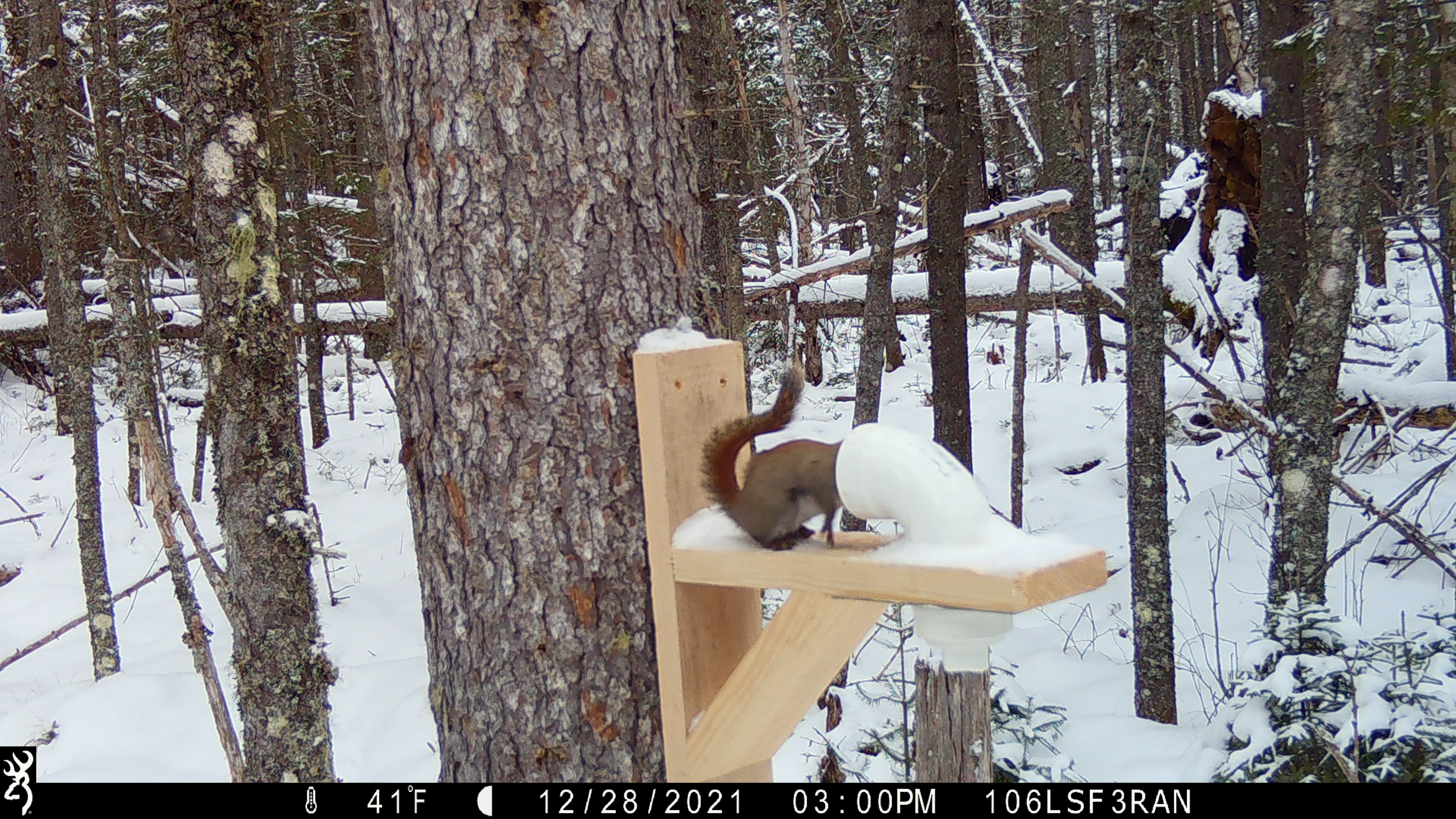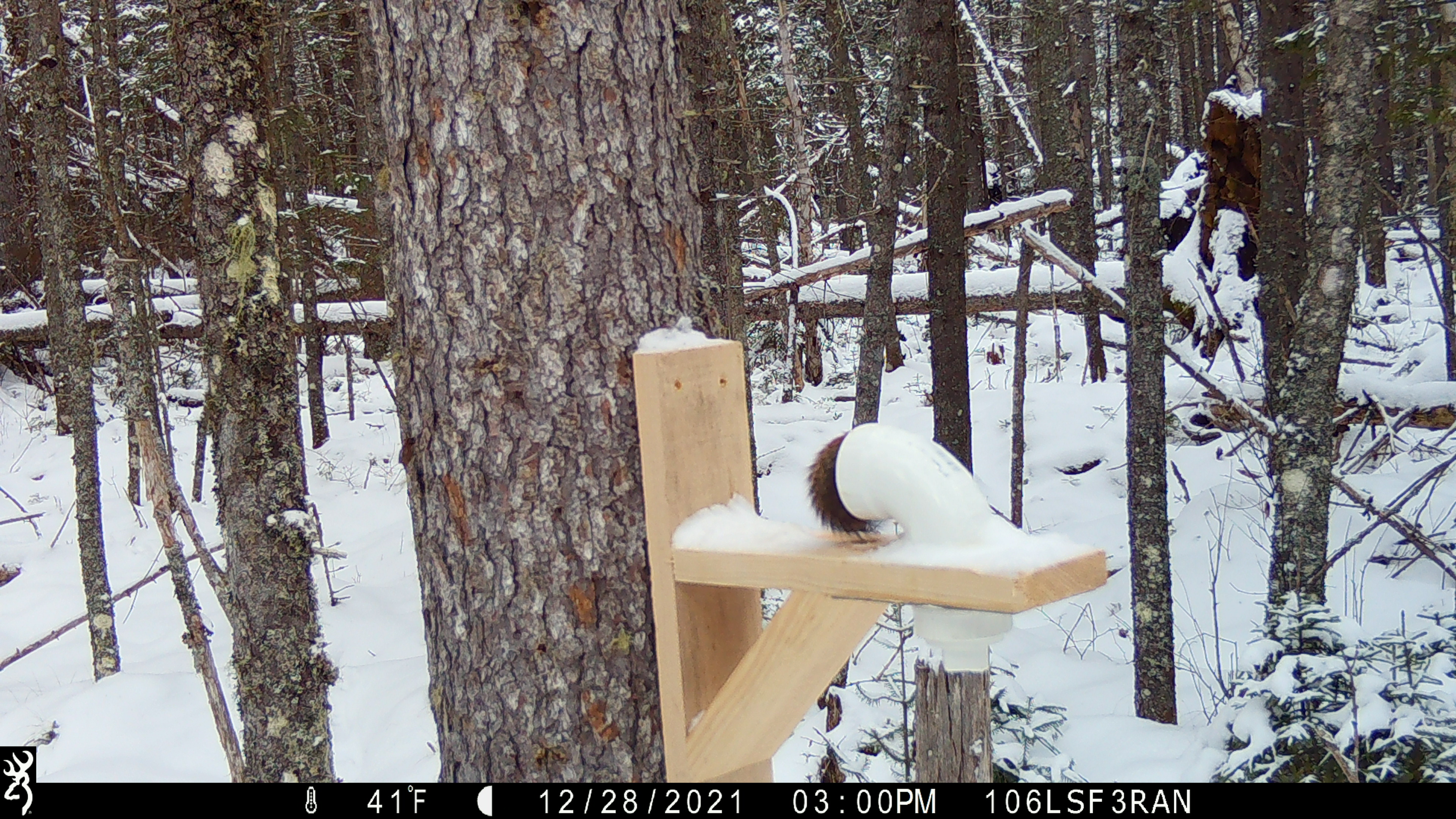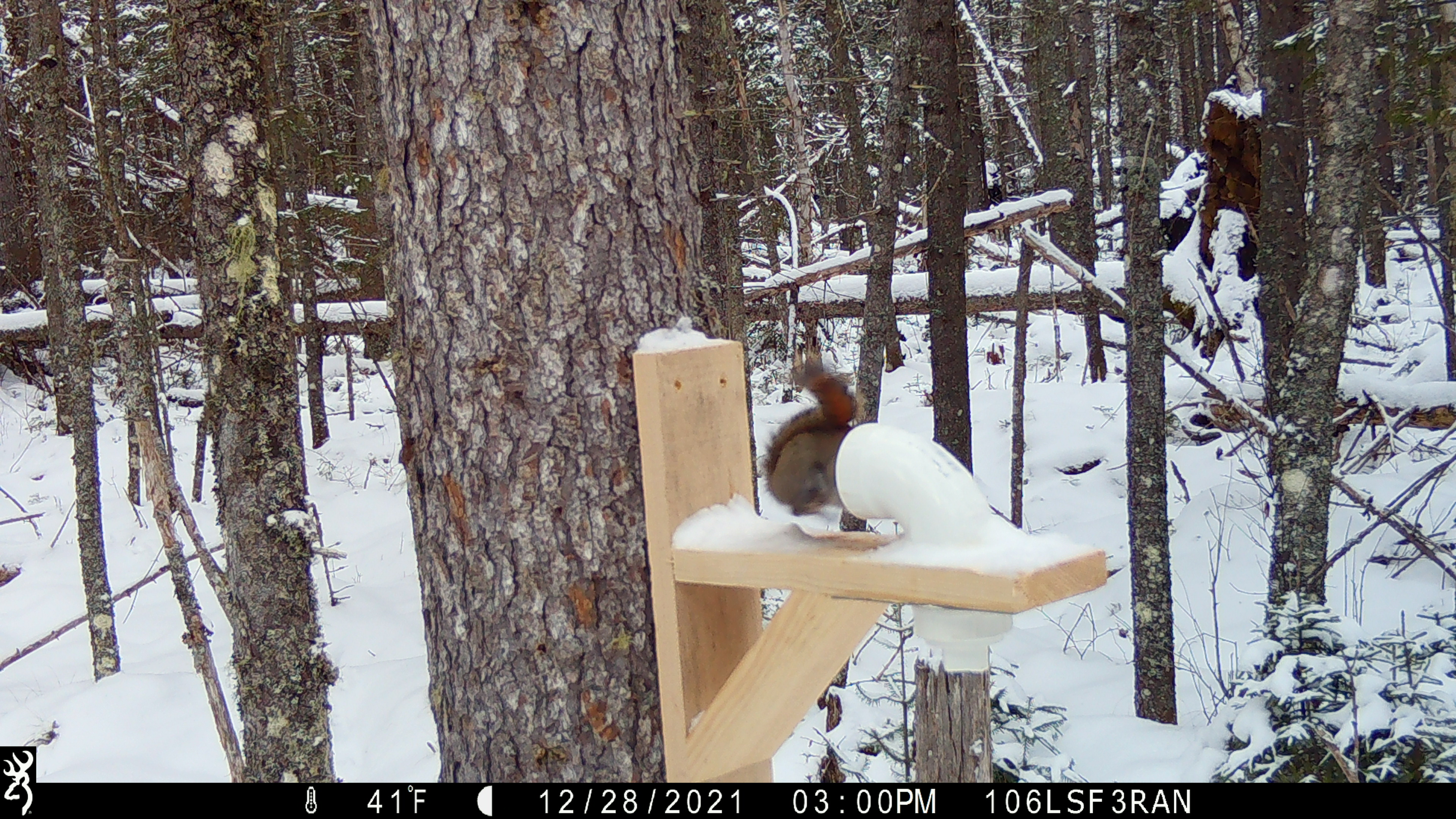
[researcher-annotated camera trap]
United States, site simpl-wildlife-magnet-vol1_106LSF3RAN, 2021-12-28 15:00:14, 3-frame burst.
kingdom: Animalia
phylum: Chordata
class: Mammalia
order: Rodentia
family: Sciuridae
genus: Tamiasciurus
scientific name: Tamiasciurus hudsonicus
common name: red squirrel